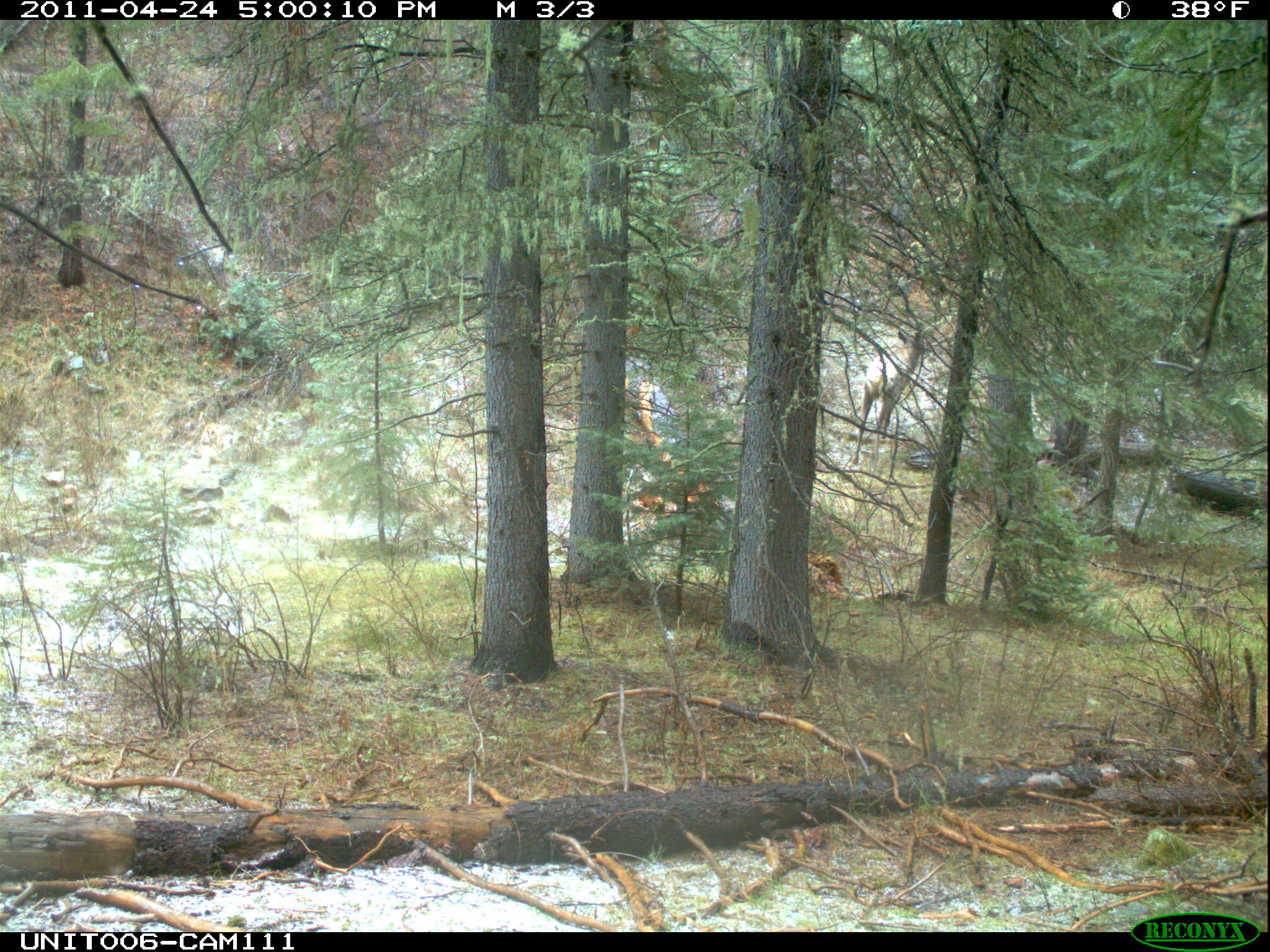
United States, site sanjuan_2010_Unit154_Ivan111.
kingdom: Animalia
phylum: Chordata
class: Mammalia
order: Artiodactyla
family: Cervidae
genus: Cervus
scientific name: Cervus elaphus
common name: red deer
Cervus elaphus (red deer).